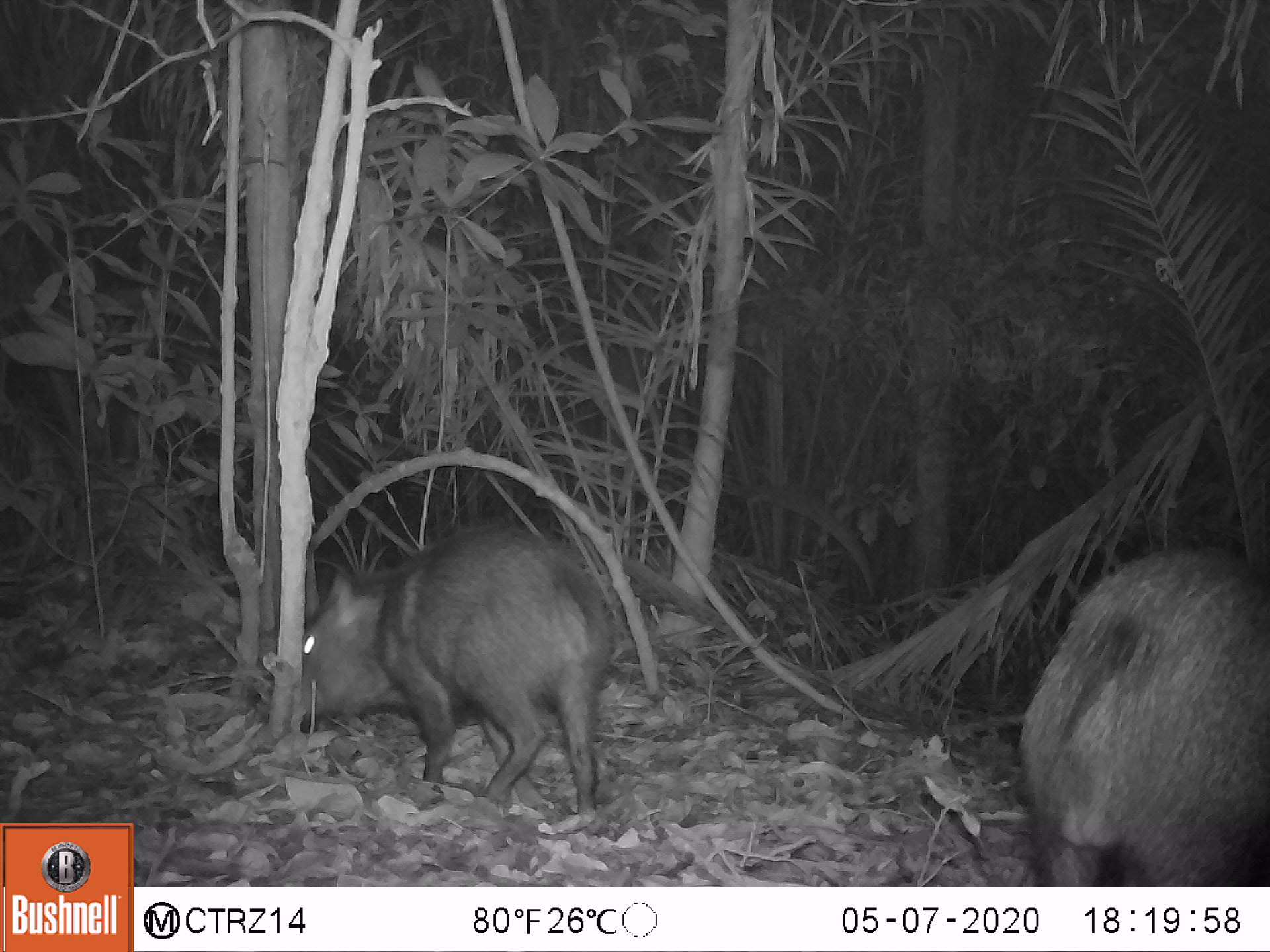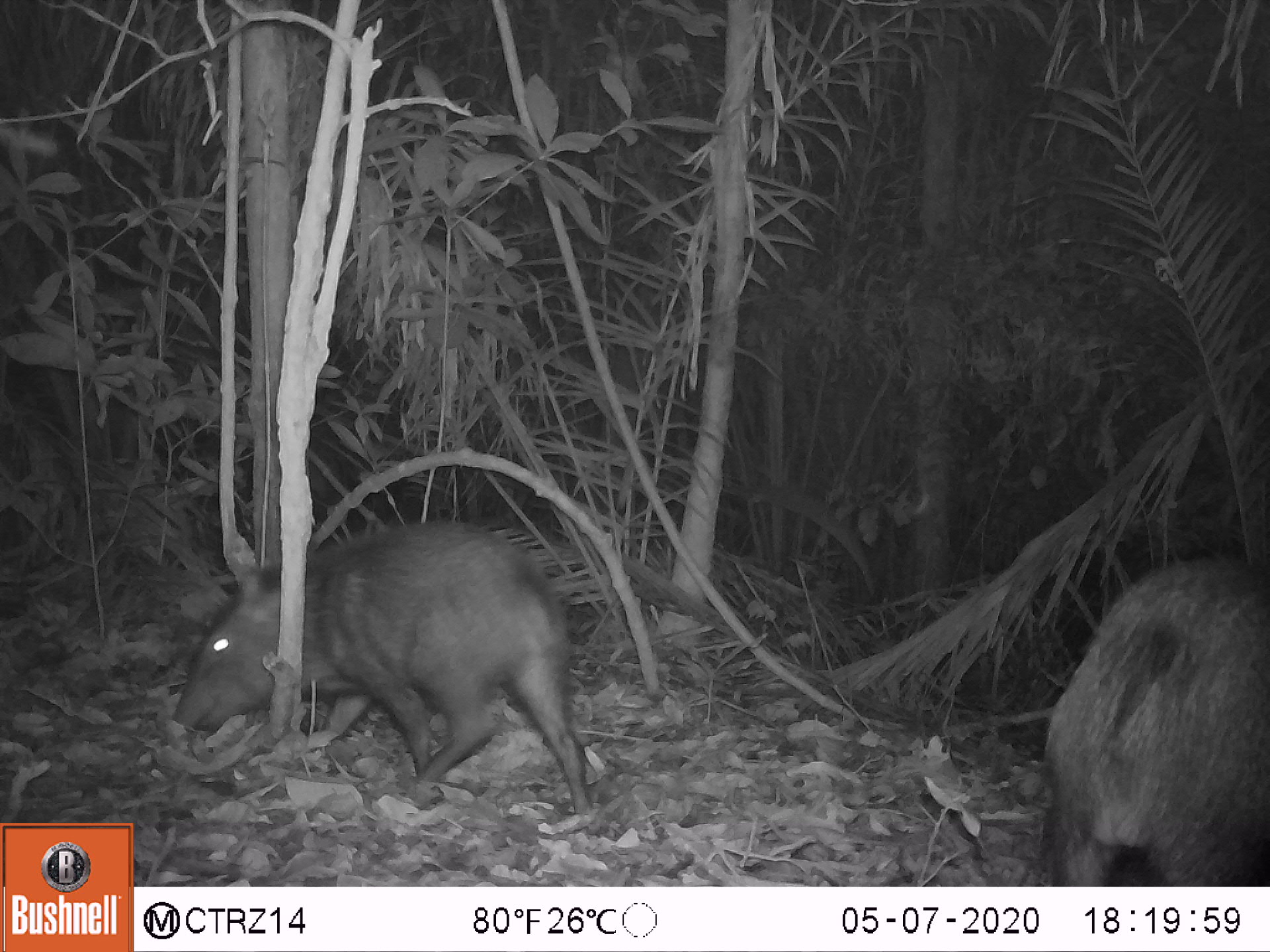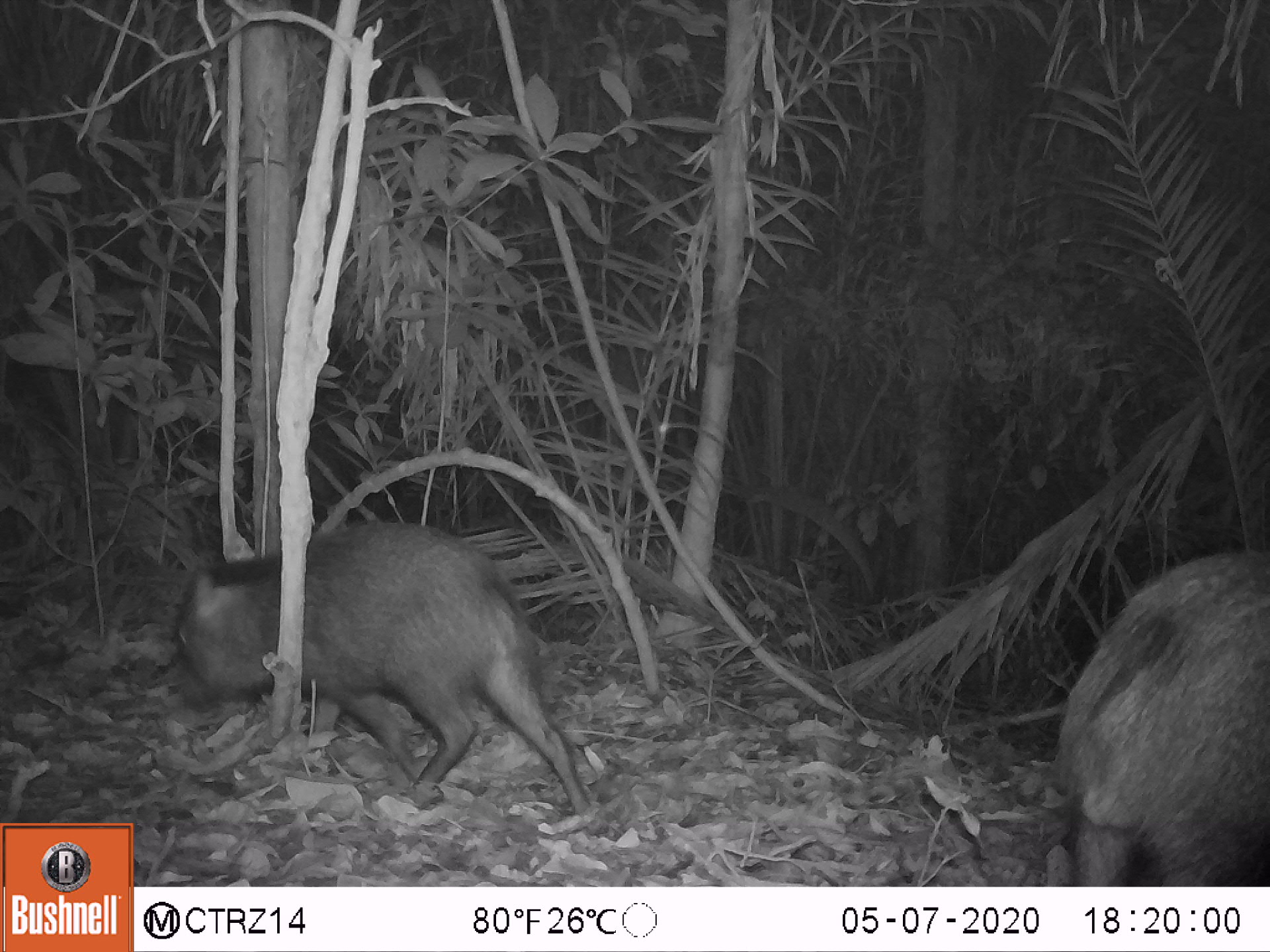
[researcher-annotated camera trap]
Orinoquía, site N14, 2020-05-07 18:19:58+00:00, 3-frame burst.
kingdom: Animalia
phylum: Chordata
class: Mammalia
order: Artiodactyla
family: Tayassuidae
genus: Pecari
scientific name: Pecari tajacu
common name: collared peccary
Collared peccary (Pecari tajacu).